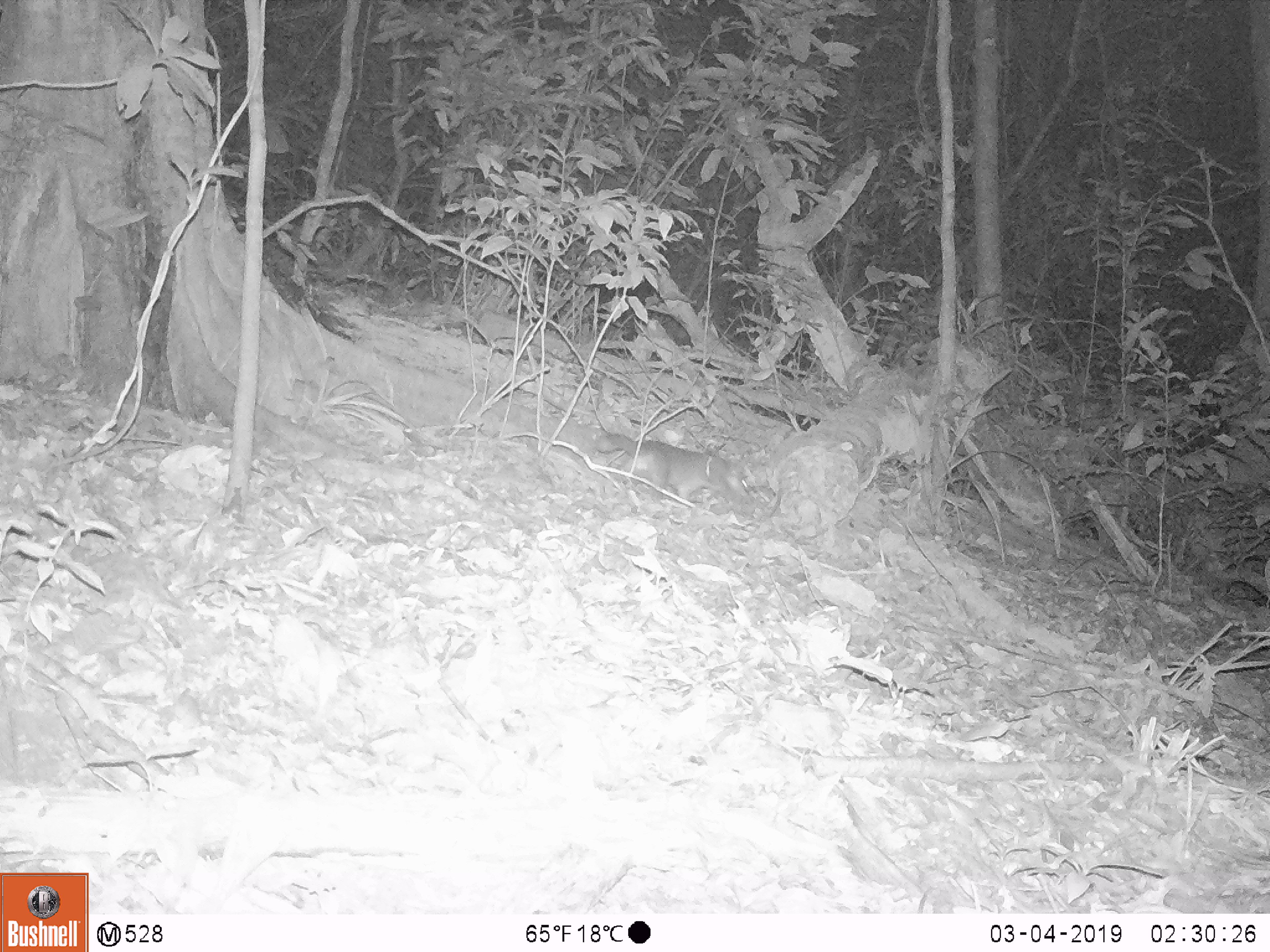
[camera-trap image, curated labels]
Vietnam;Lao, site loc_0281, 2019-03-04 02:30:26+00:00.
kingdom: Animalia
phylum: Chordata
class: Mammalia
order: Carnivora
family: Mustelidae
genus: Melogale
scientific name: Melogale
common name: ferret badger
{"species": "ferret badger (Melogale)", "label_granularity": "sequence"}